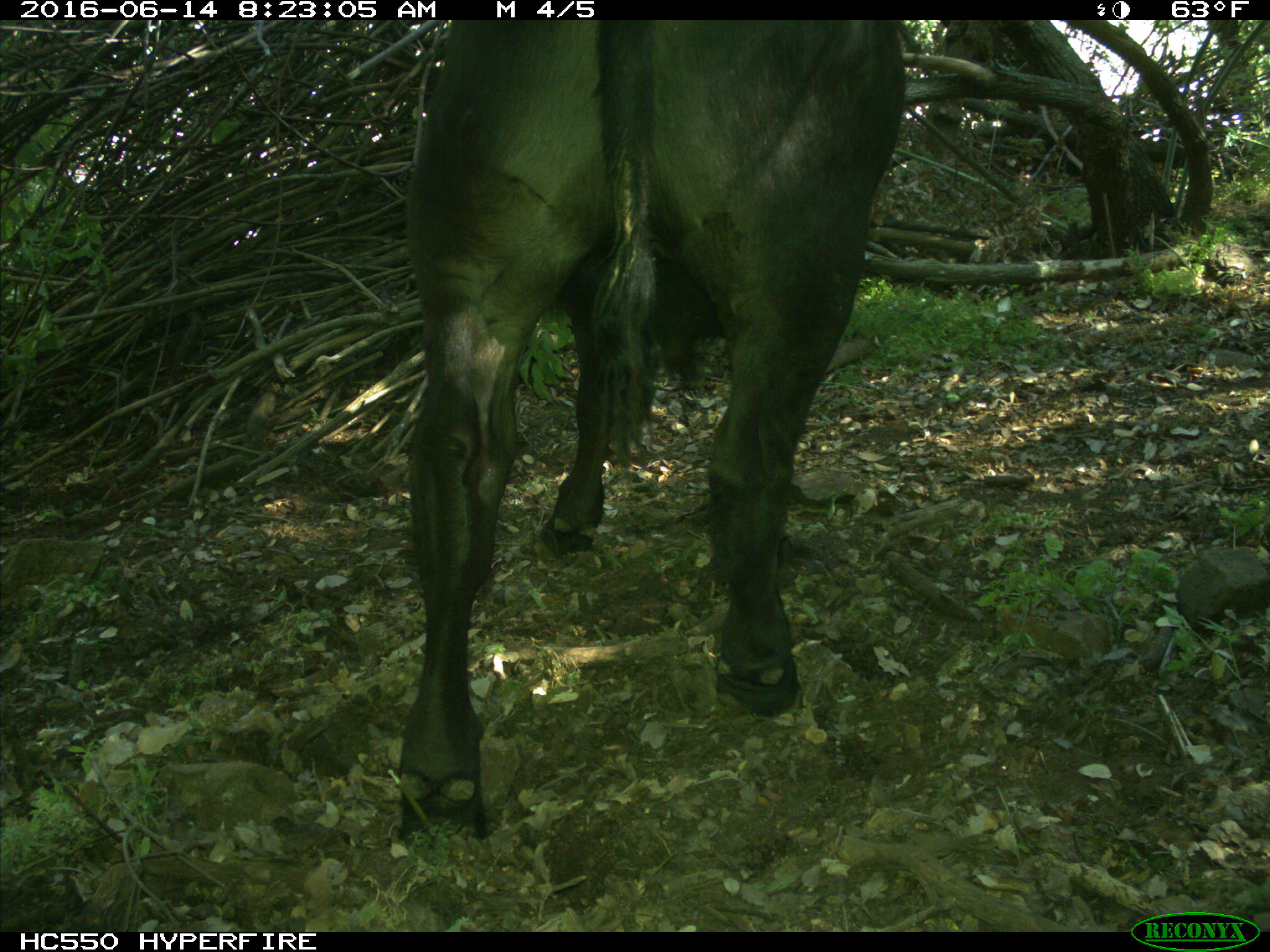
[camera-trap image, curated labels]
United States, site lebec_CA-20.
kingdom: Animalia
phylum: Chordata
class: Mammalia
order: Artiodactyla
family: Bovidae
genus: Bos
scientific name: Bos taurus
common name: domestic cow